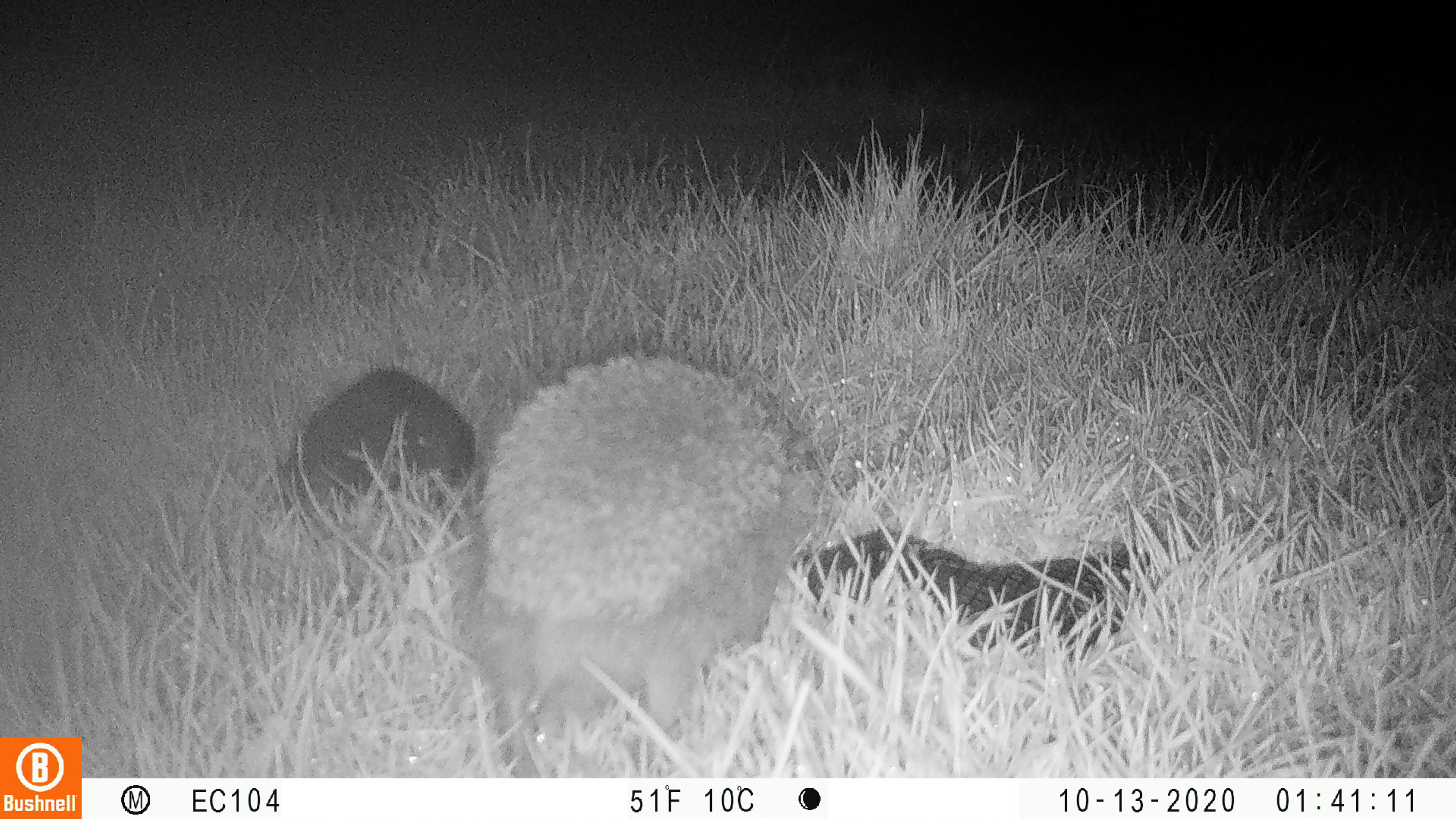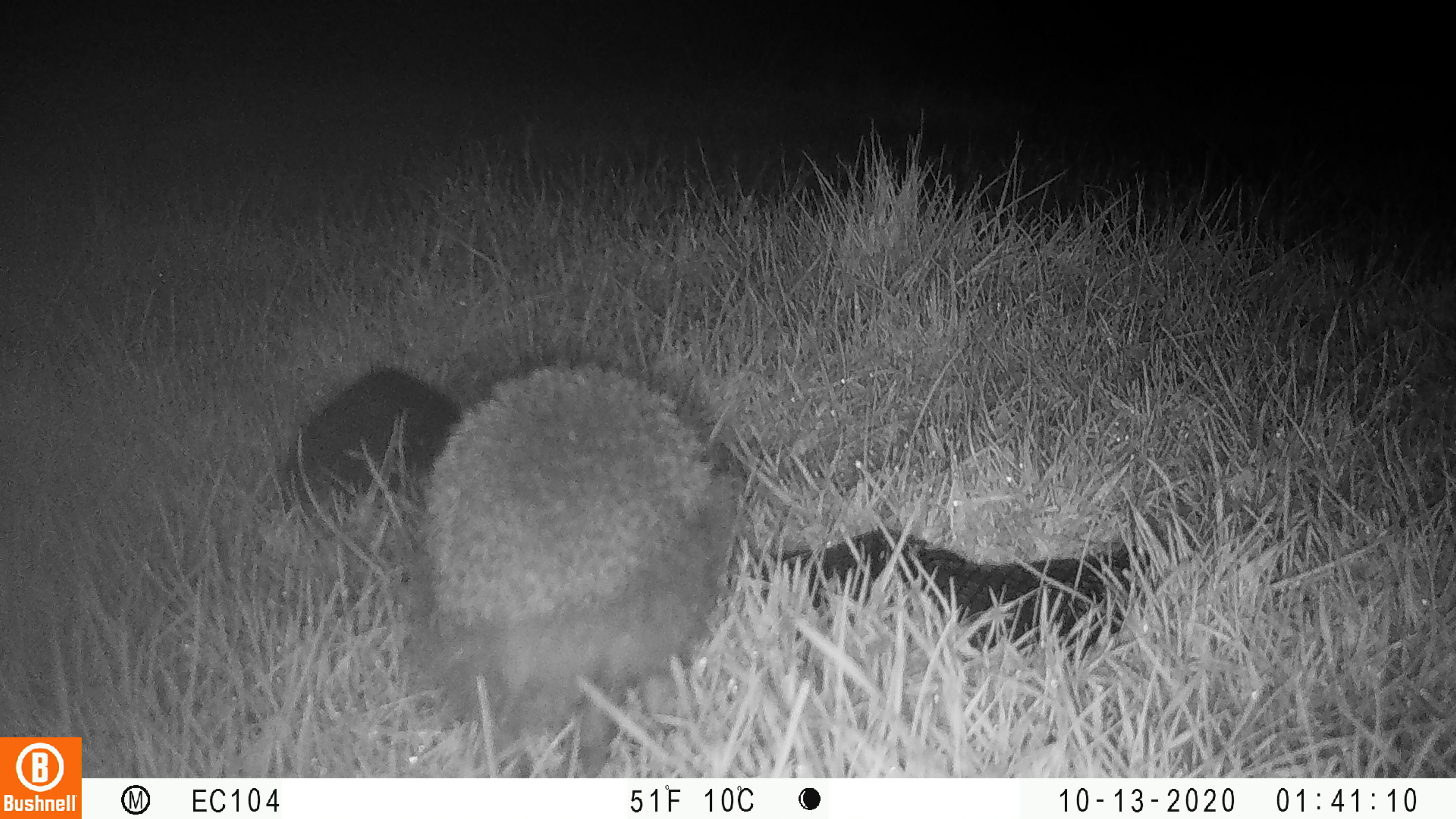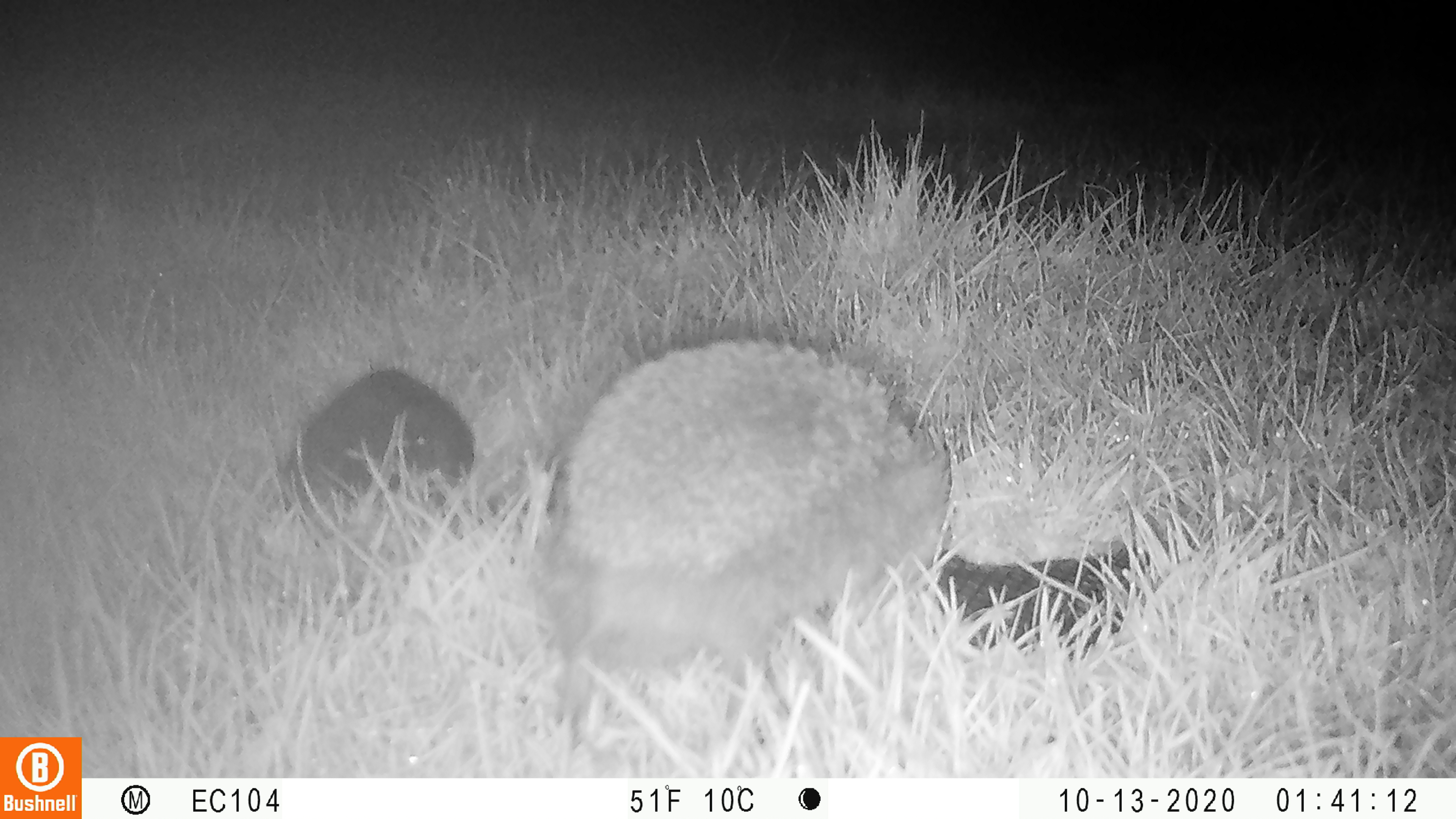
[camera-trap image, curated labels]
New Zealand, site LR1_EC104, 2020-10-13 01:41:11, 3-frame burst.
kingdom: Animalia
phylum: Chordata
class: Mammalia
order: Eulipotyphla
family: Erinaceidae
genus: Erinaceus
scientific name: Erinaceus europaeus europaeus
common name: european hedgehog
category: hedgehog